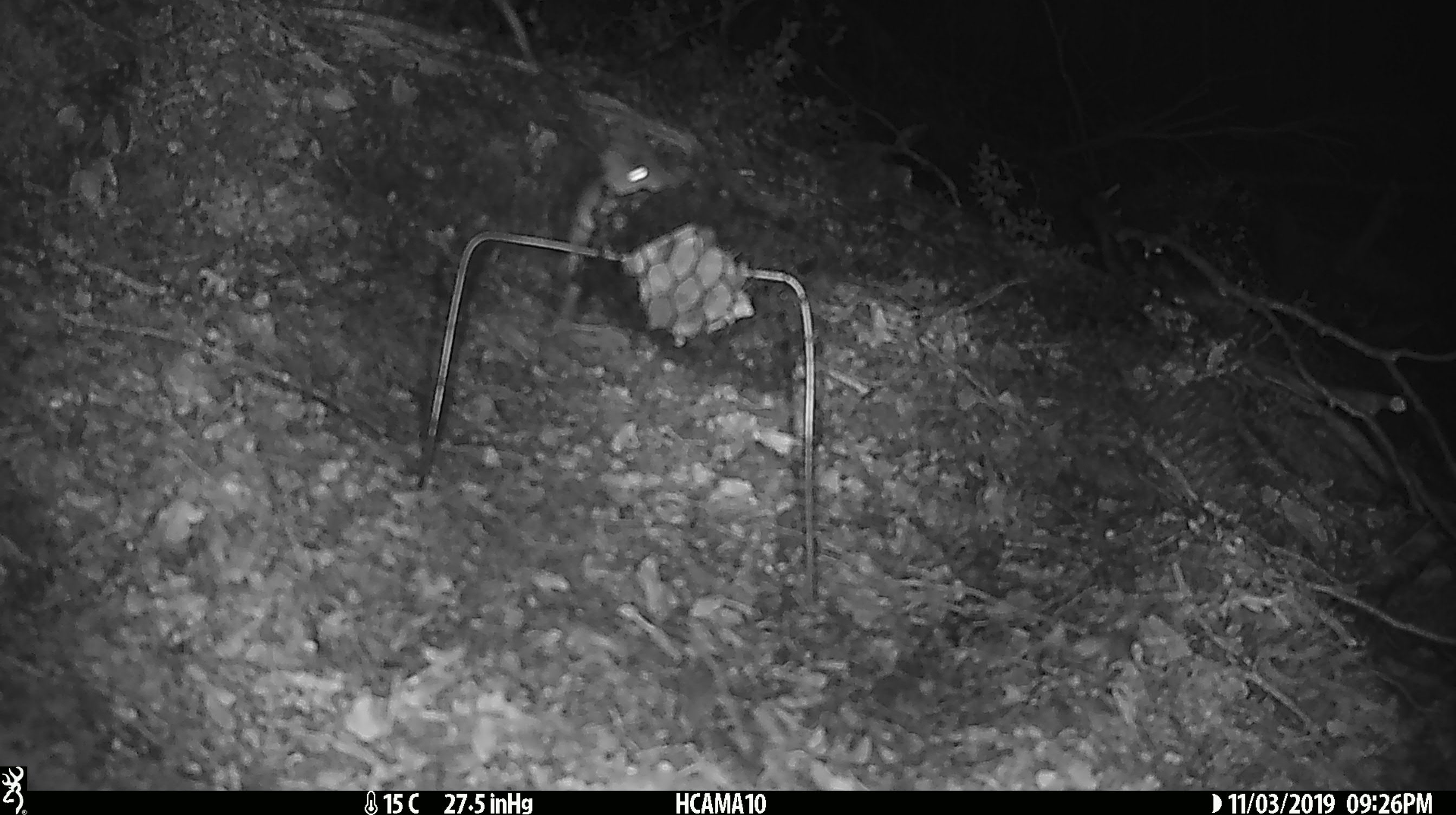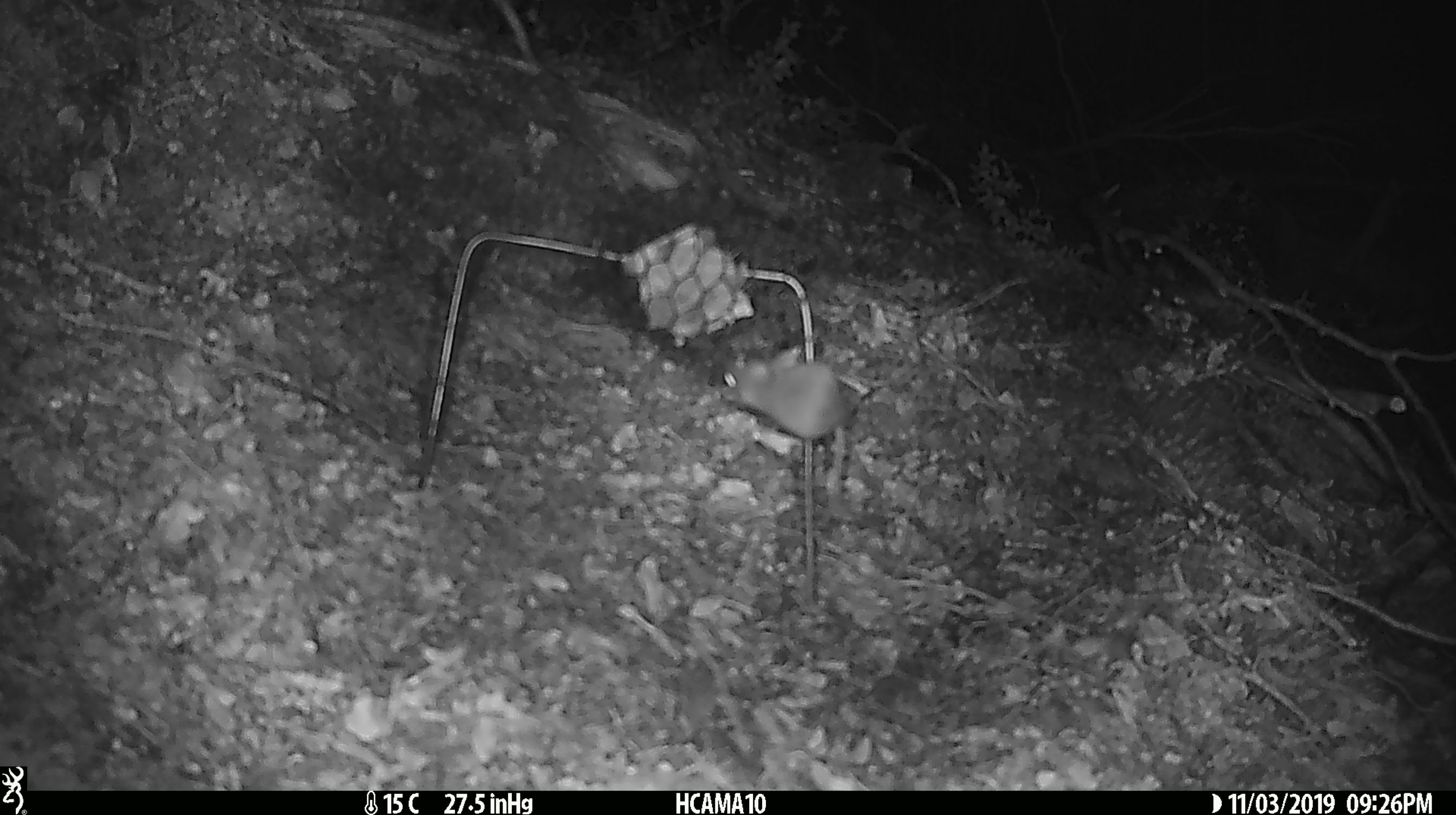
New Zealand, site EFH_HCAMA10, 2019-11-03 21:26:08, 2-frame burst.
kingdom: Animalia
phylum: Chordata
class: Mammalia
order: Rodentia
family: Muridae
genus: Mus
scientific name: Mus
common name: mouse